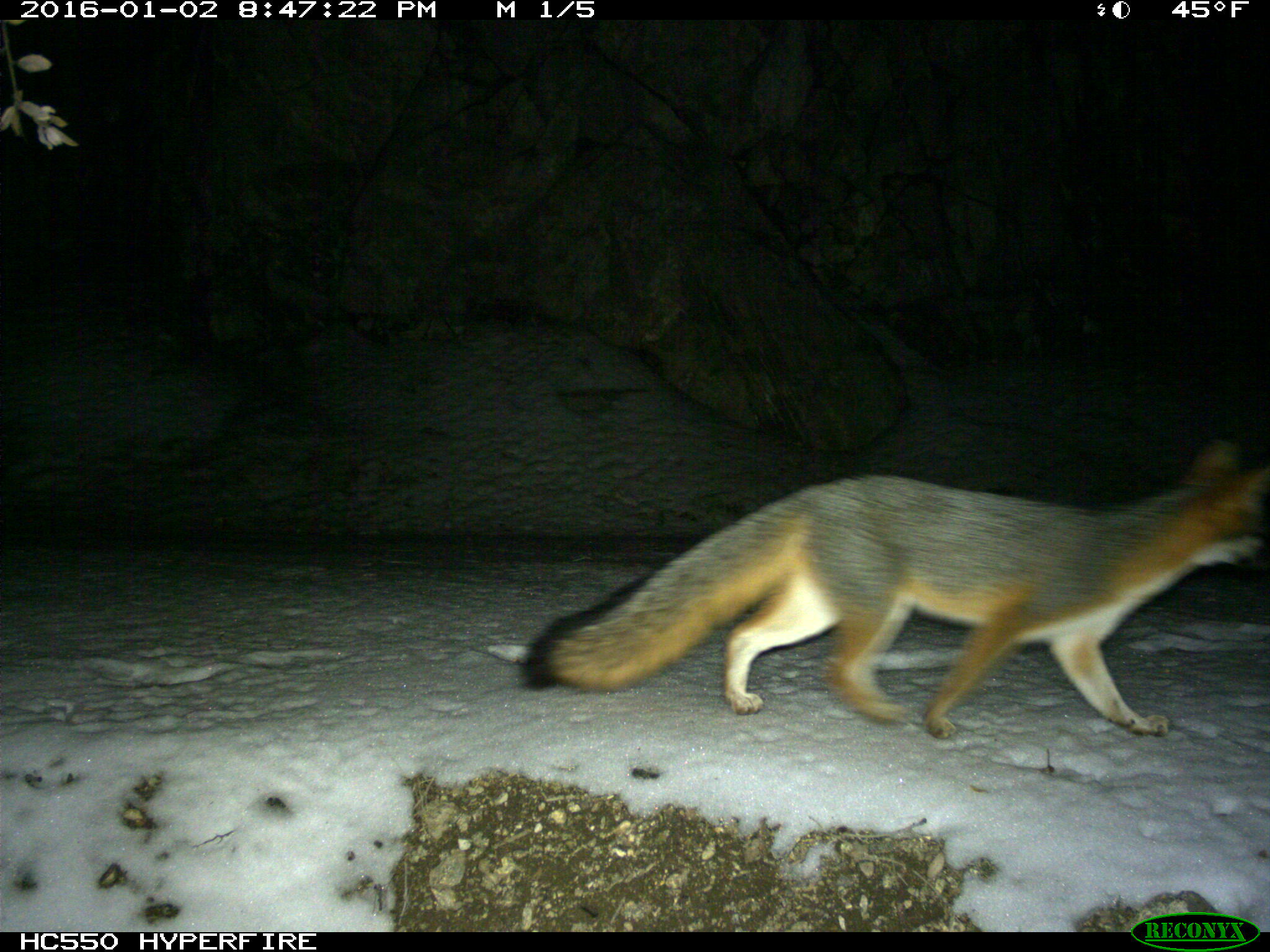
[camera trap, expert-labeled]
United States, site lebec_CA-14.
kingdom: Animalia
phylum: Chordata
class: Mammalia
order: Carnivora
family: Canidae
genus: Urocyon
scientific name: Urocyon cinereoargenteus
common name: gray fox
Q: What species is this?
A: Urocyon cinereoargenteus (gray fox).